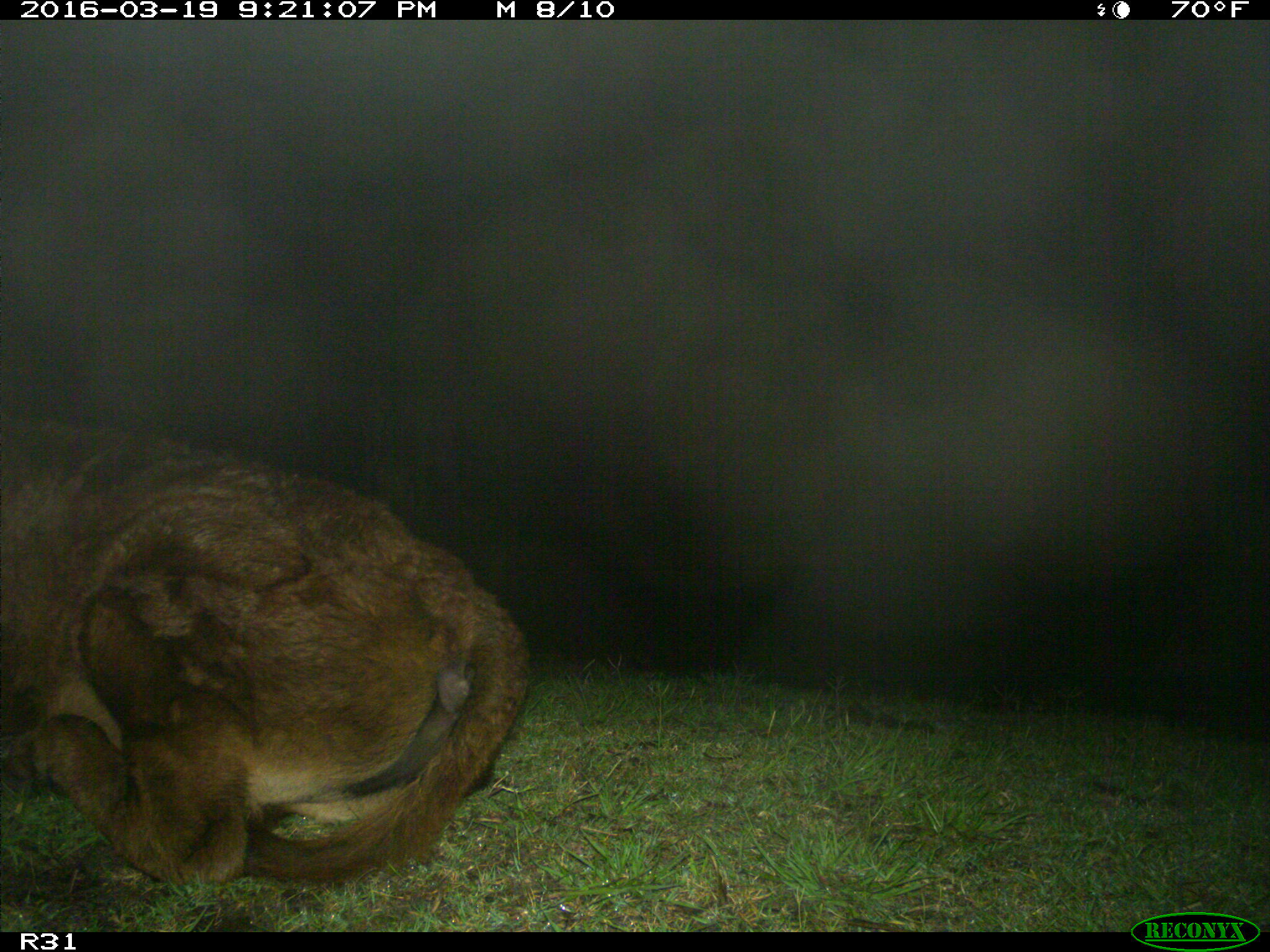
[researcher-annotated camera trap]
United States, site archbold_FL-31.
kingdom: Animalia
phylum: Chordata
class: Mammalia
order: Artiodactyla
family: Bovidae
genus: Bos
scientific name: Bos taurus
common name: domestic cow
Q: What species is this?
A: Bos taurus (domestic cow).